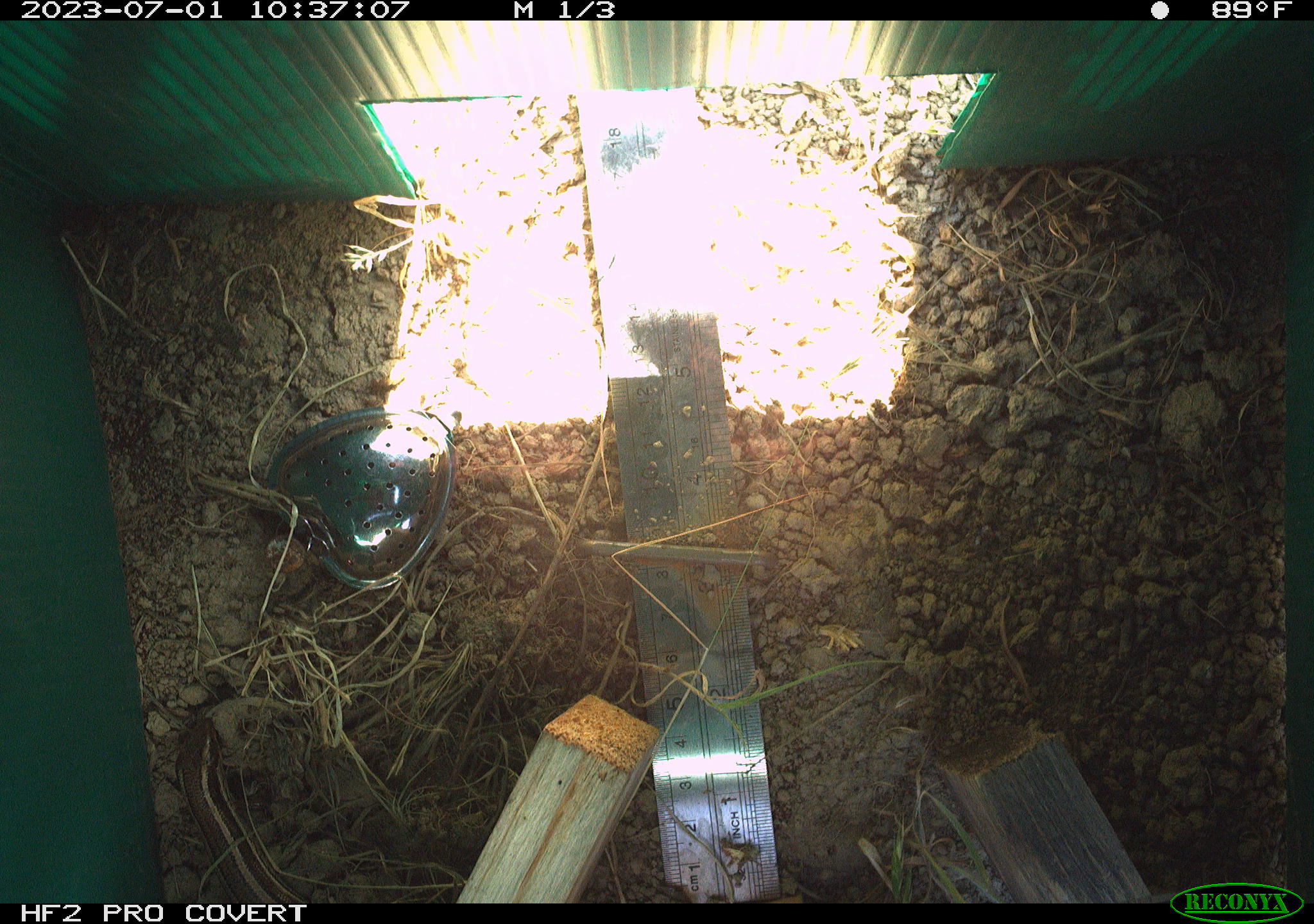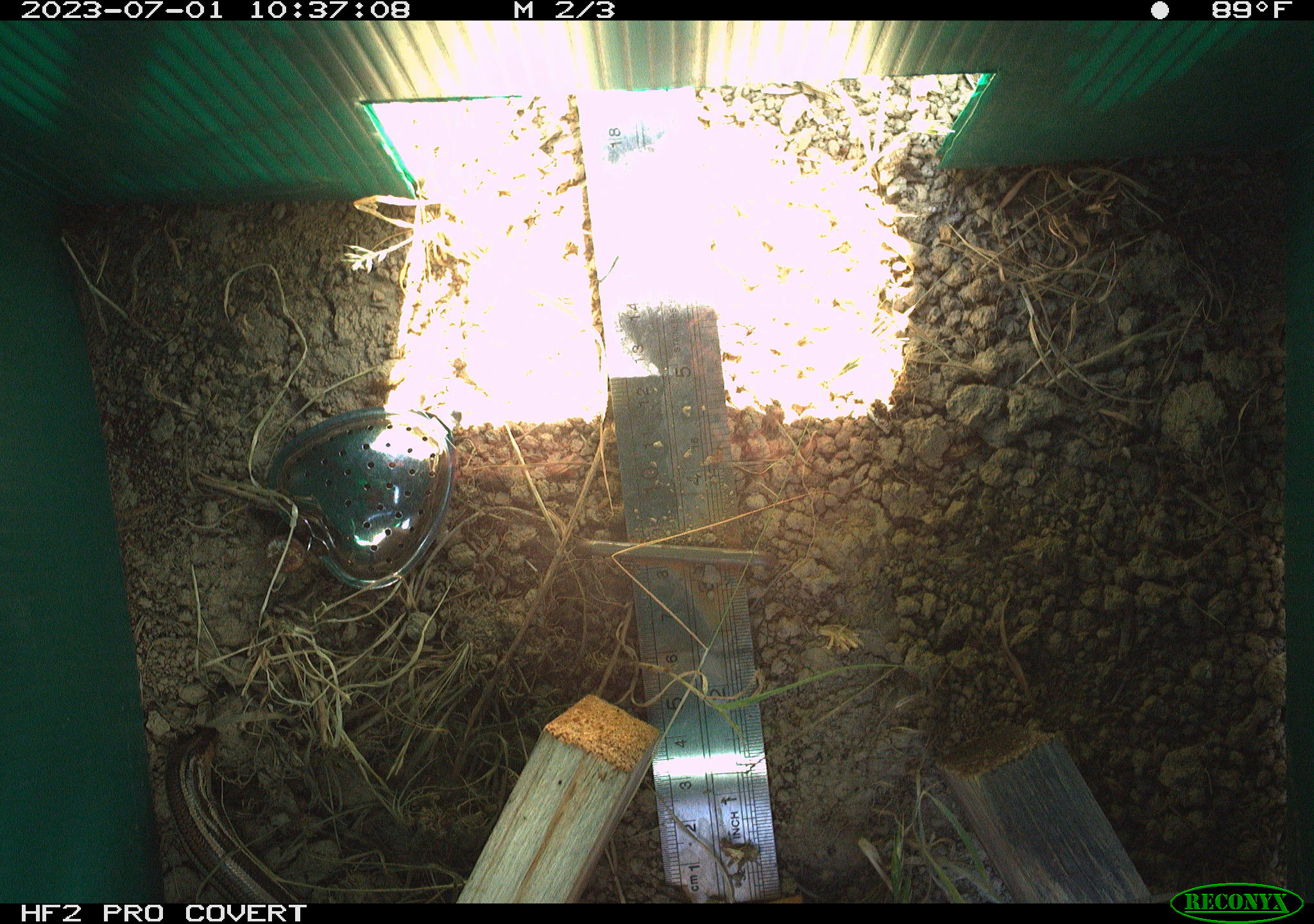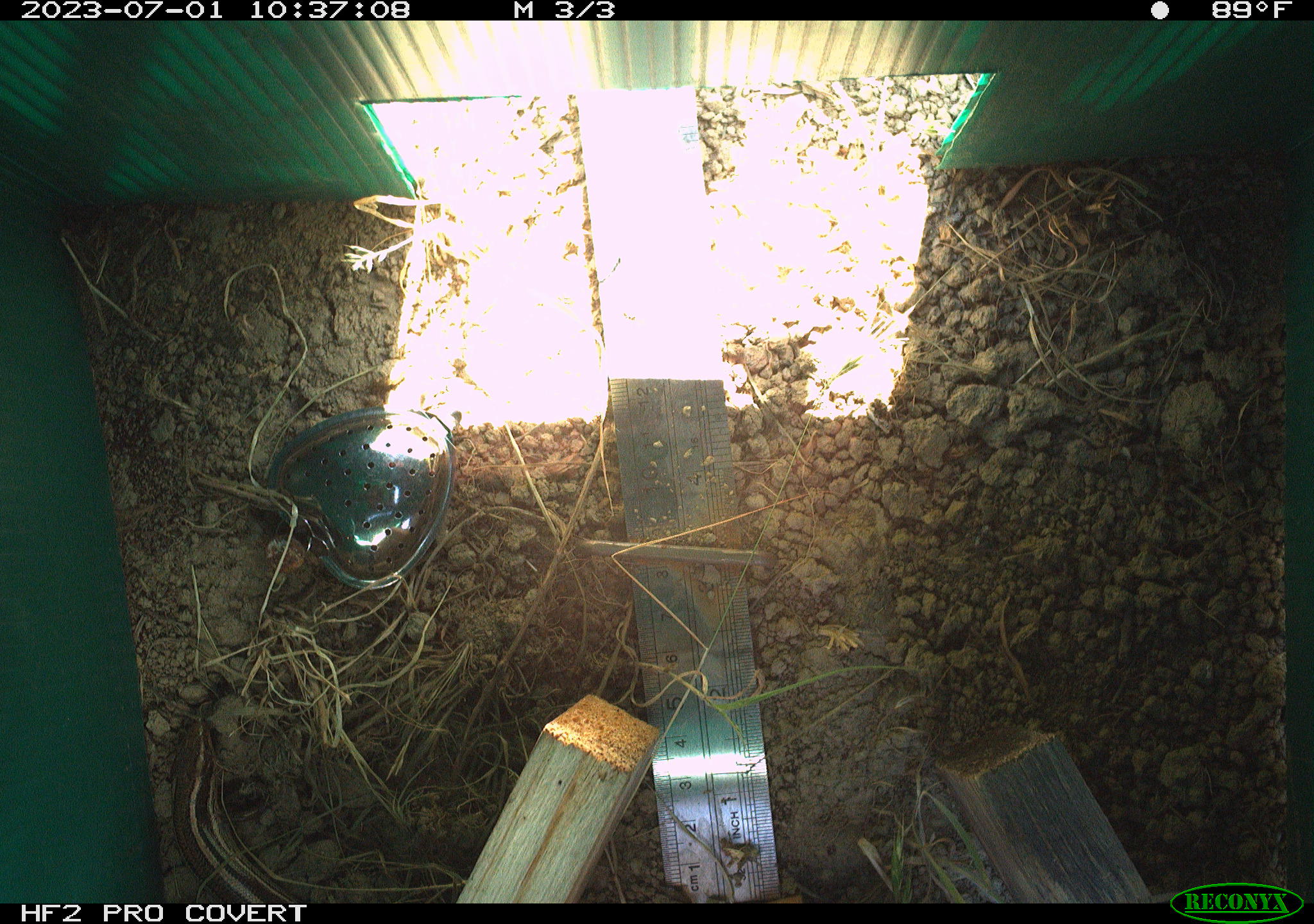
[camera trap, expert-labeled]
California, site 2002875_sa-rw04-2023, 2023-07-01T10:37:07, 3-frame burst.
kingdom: Animalia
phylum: Chordata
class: Reptilia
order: Squamata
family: Scincidae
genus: Plestiodon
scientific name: Plestiodon skiltonianus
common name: western skink